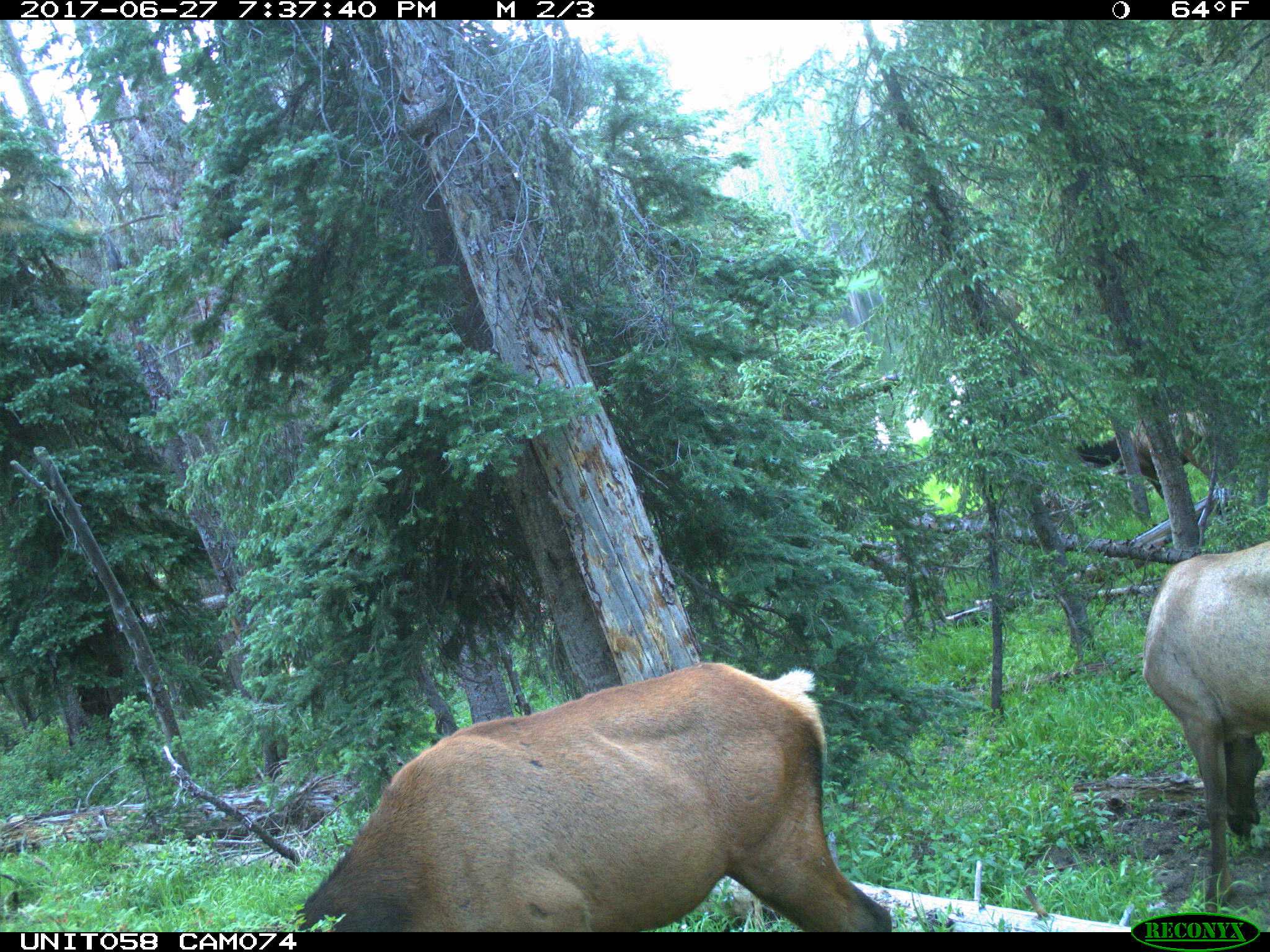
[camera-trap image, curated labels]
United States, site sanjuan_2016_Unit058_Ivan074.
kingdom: Animalia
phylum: Chordata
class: Mammalia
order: Artiodactyla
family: Cervidae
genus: Cervus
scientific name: Cervus elaphus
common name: red deer